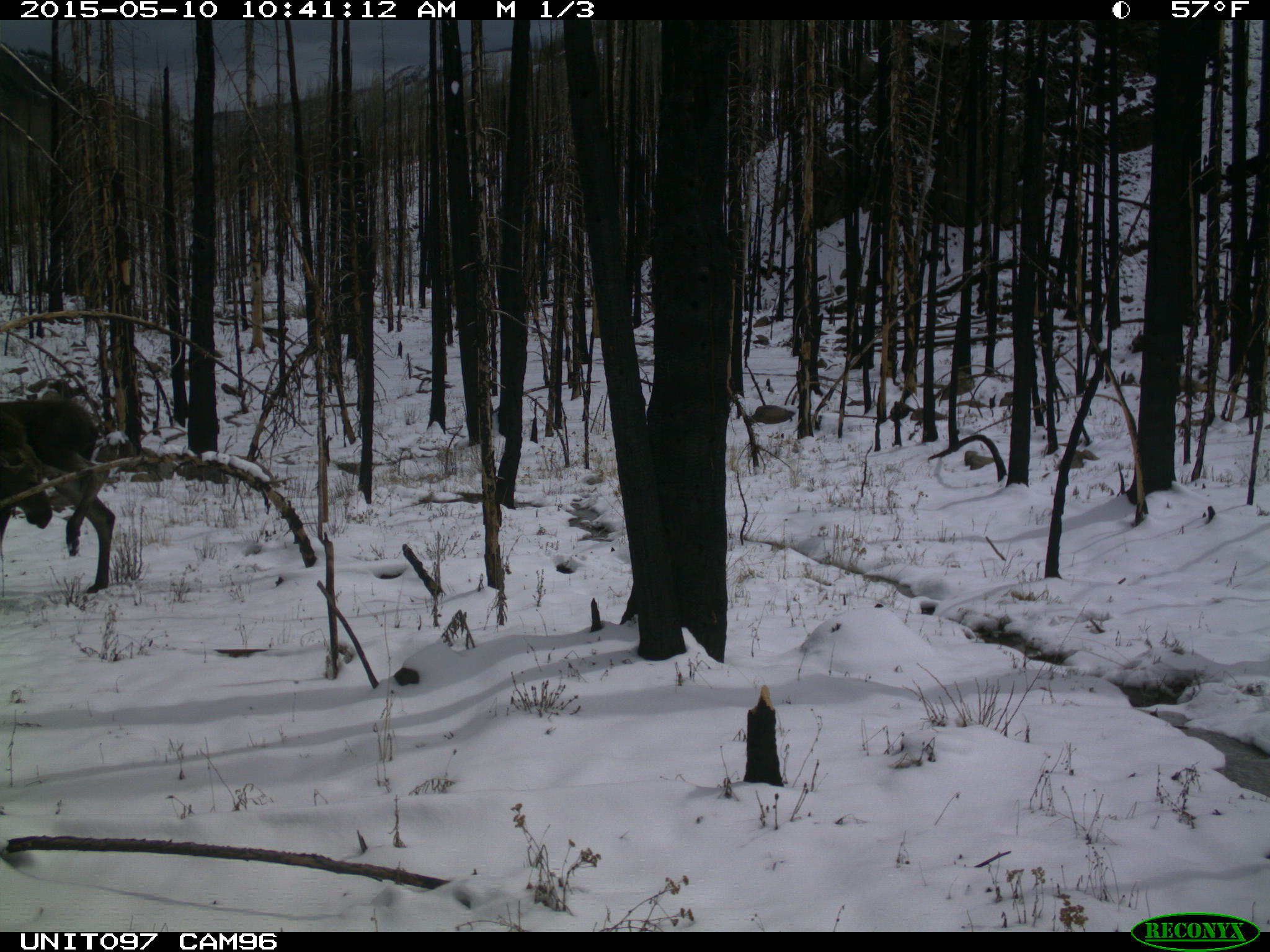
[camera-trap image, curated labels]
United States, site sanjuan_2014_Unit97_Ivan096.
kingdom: Animalia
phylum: Chordata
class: Mammalia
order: Artiodactyla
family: Cervidae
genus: Alces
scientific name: Alces alces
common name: moose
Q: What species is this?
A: Alces alces (moose).